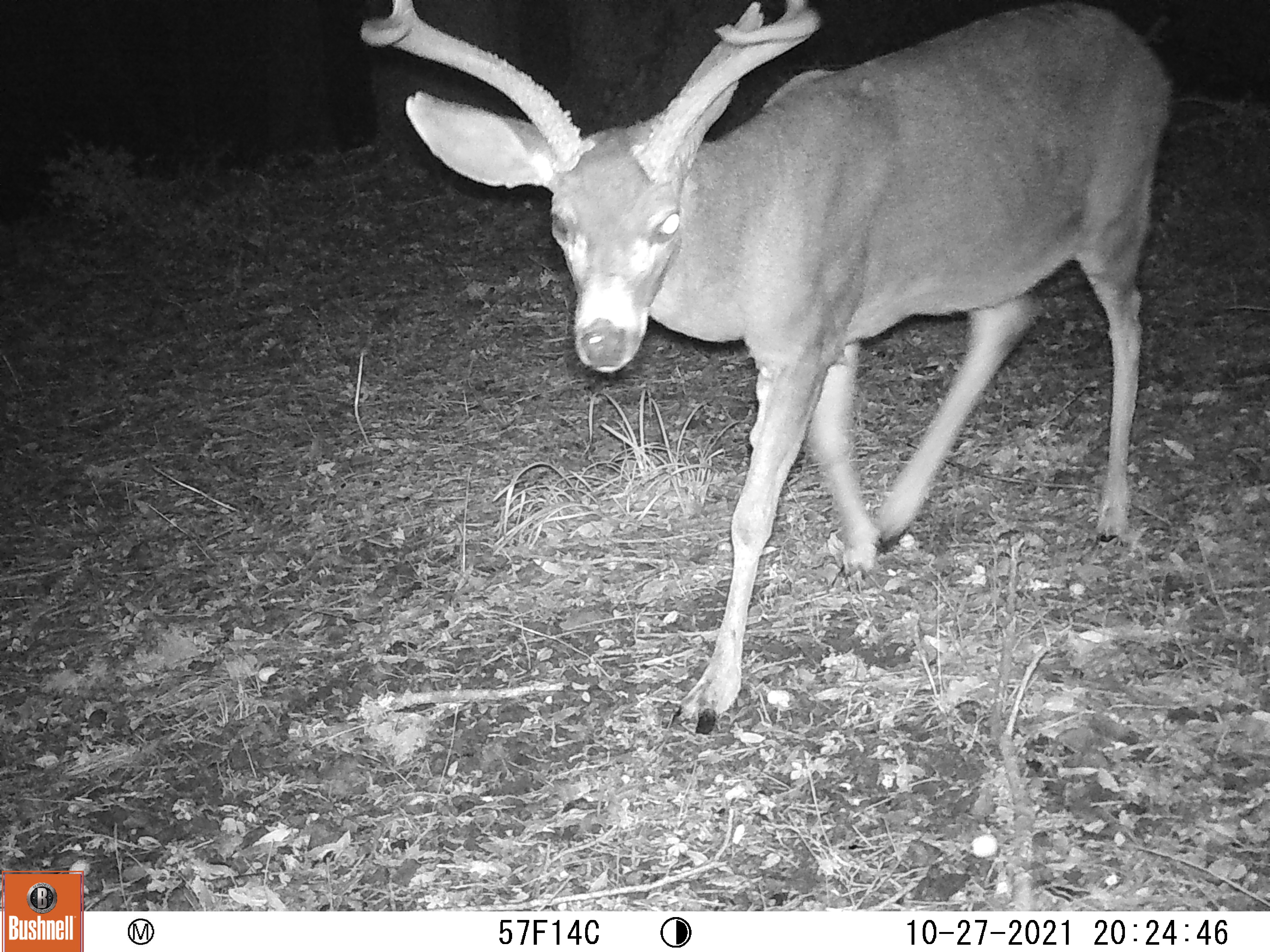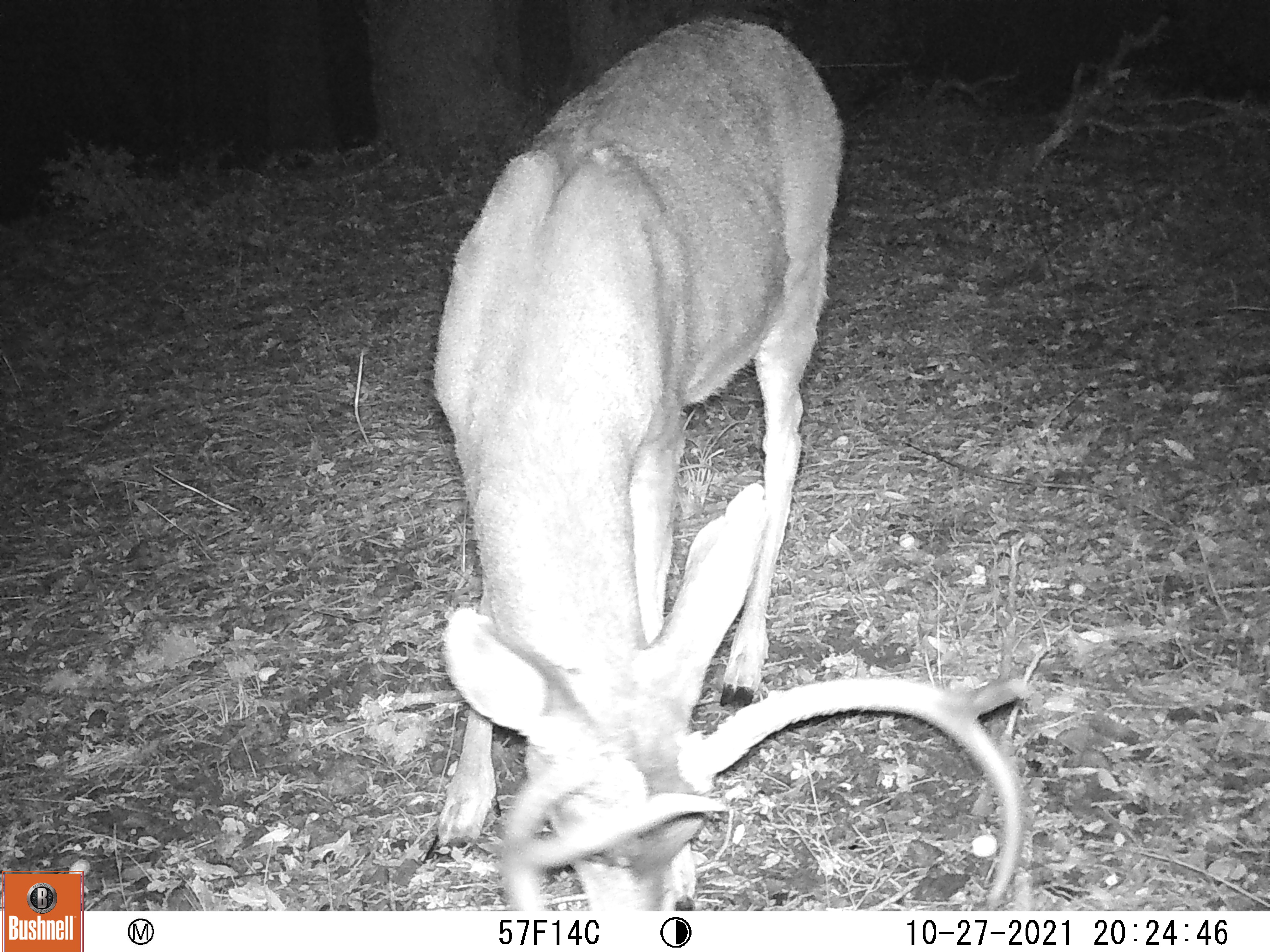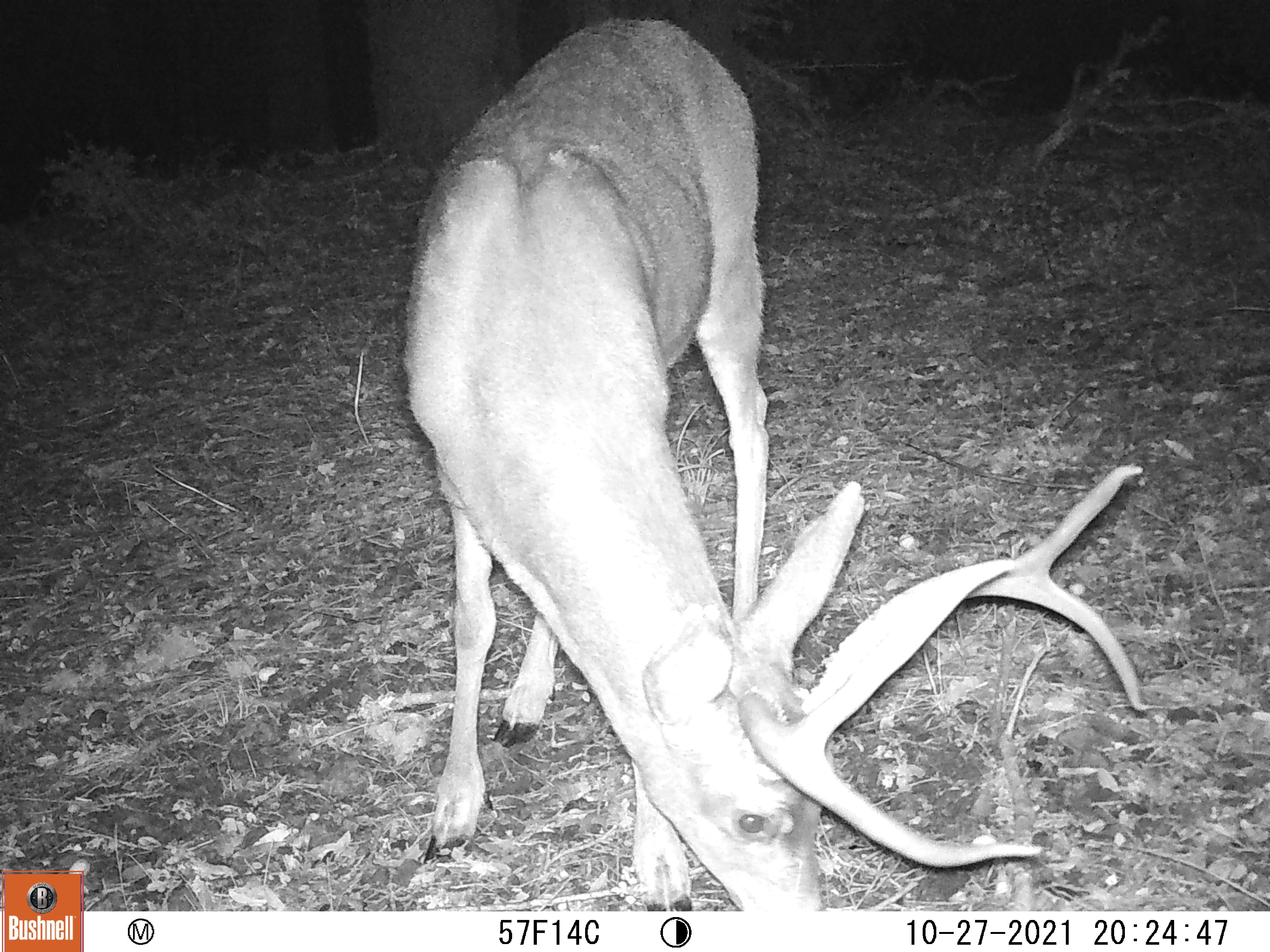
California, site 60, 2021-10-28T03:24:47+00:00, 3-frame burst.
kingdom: Animalia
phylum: Chordata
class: Mammalia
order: Artiodactyla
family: Cervidae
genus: Odocoileus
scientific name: Odocoileus hemionus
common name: mule deer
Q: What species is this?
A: Mule deer (Odocoileus hemionus).